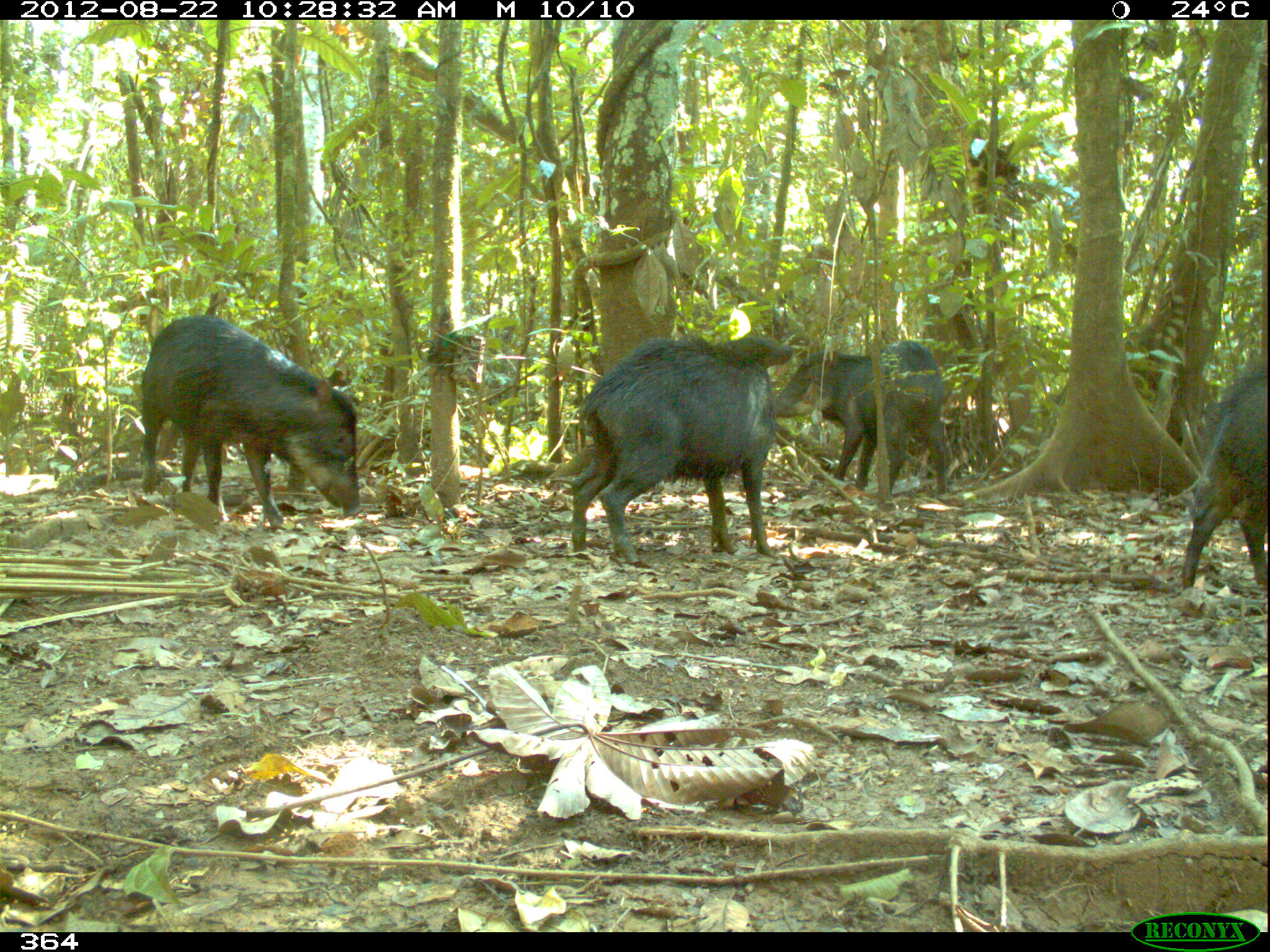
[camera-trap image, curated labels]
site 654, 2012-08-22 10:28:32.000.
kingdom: Animalia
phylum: Chordata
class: Mammalia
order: Artiodactyla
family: Tayassuidae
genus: Tayassu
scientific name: Tayassu pecari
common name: white-lipped peccary